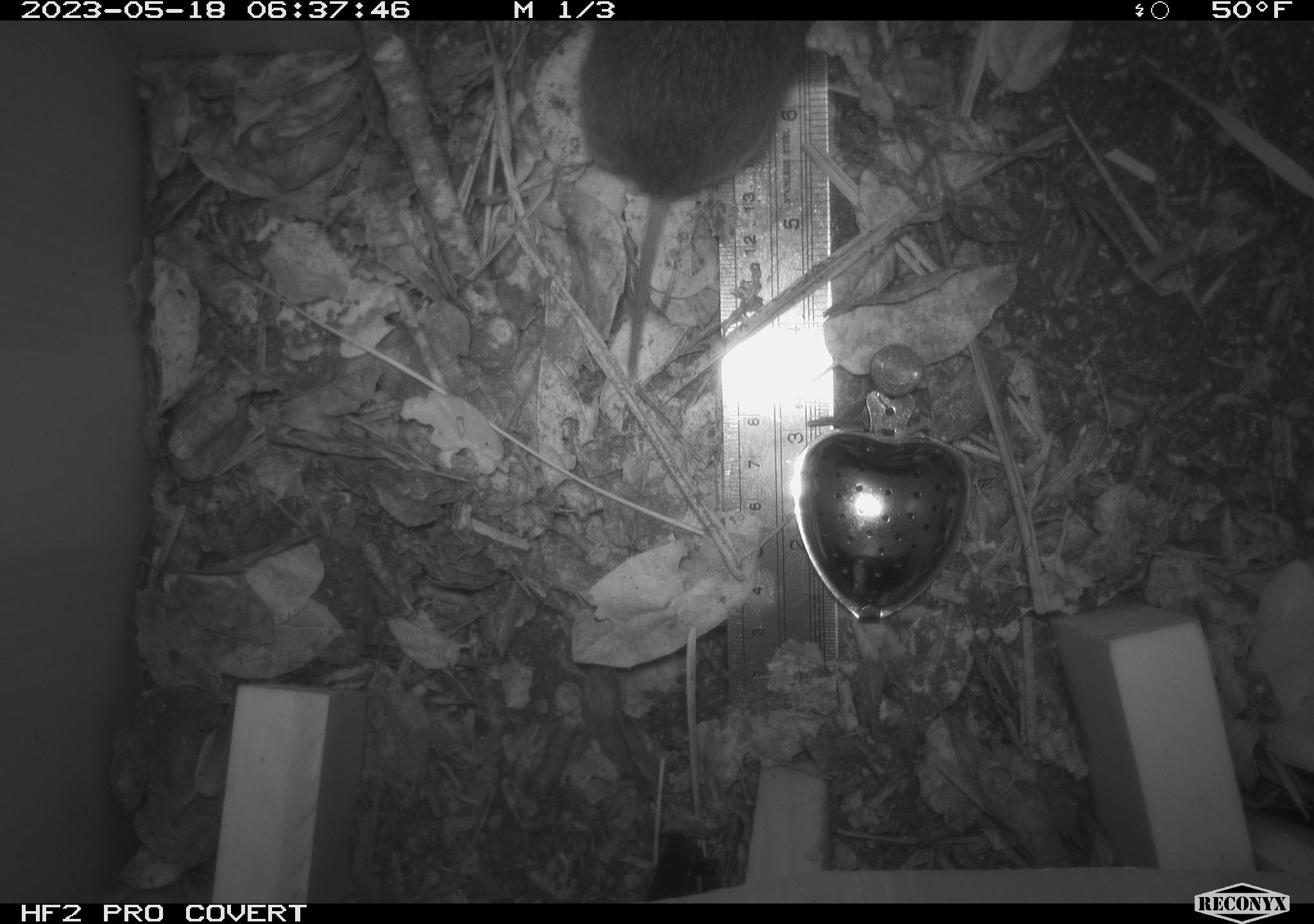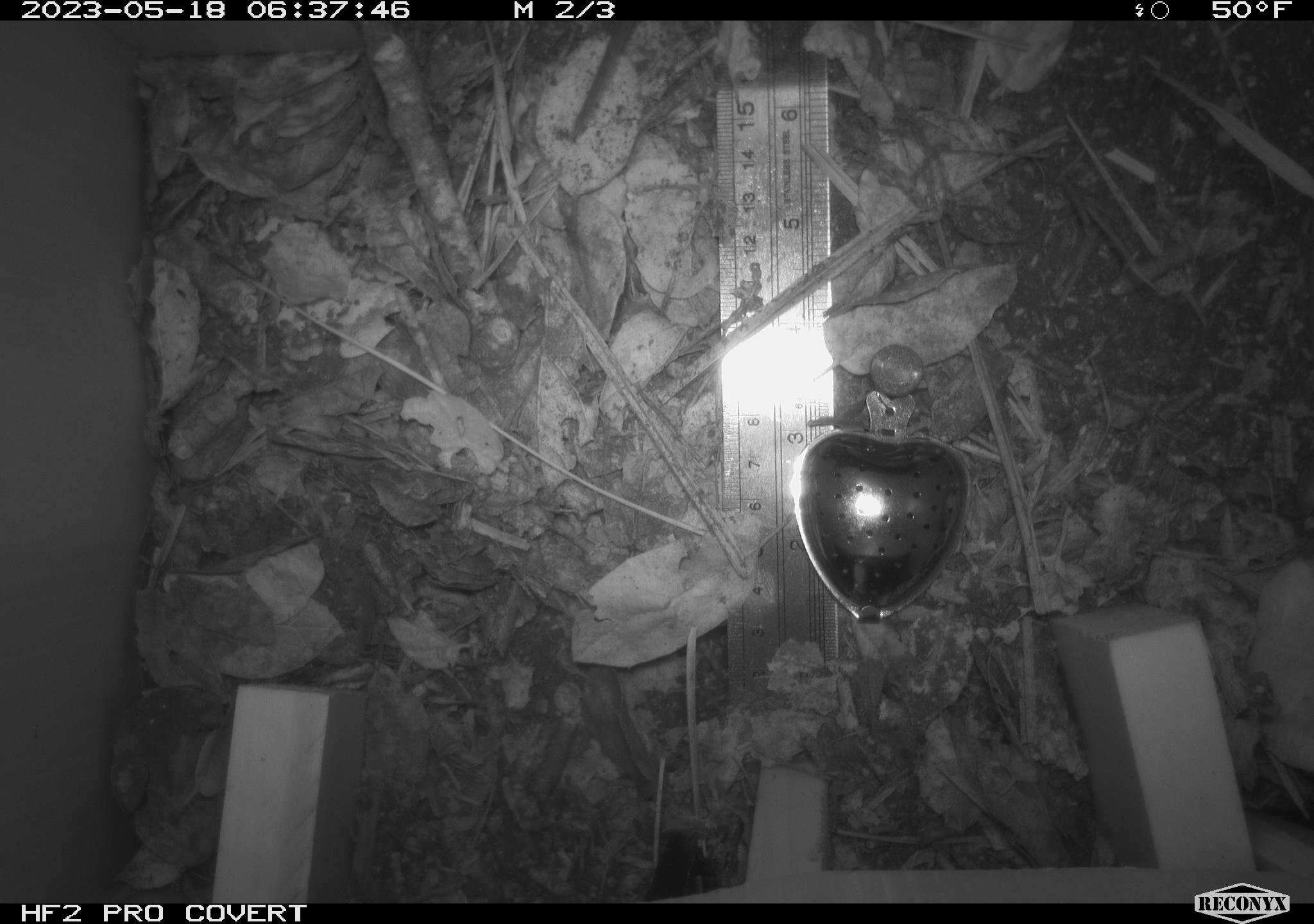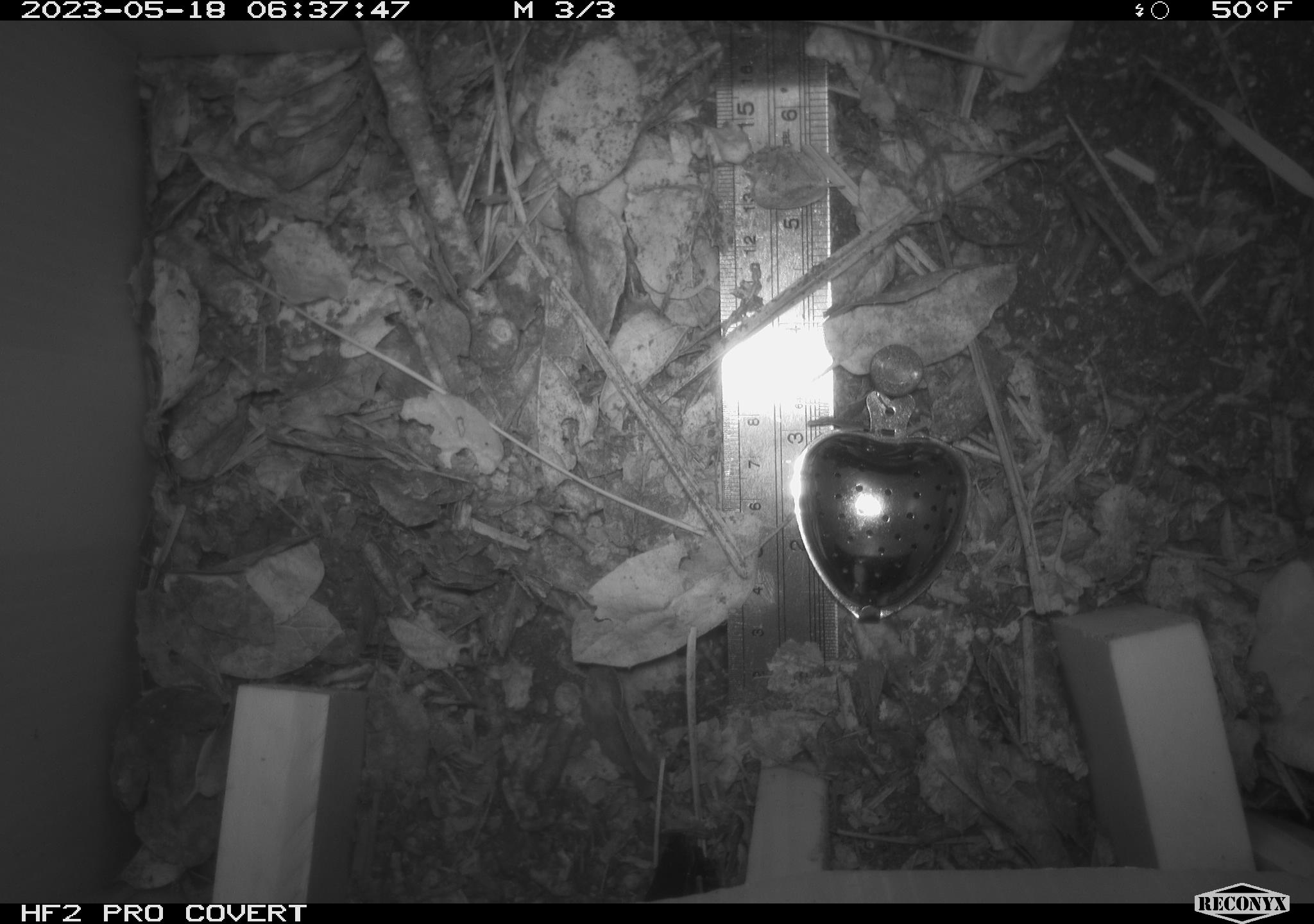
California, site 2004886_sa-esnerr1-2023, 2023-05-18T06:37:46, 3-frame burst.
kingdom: Animalia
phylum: Chordata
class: Mammalia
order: Rodentia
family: Cricetidae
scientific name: Cricetidae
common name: hamsters, voles, lemmings, and allies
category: cricetidae family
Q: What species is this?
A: Cricetidae family (hamsters, voles, lemmings, and allies) (Cricetidae).